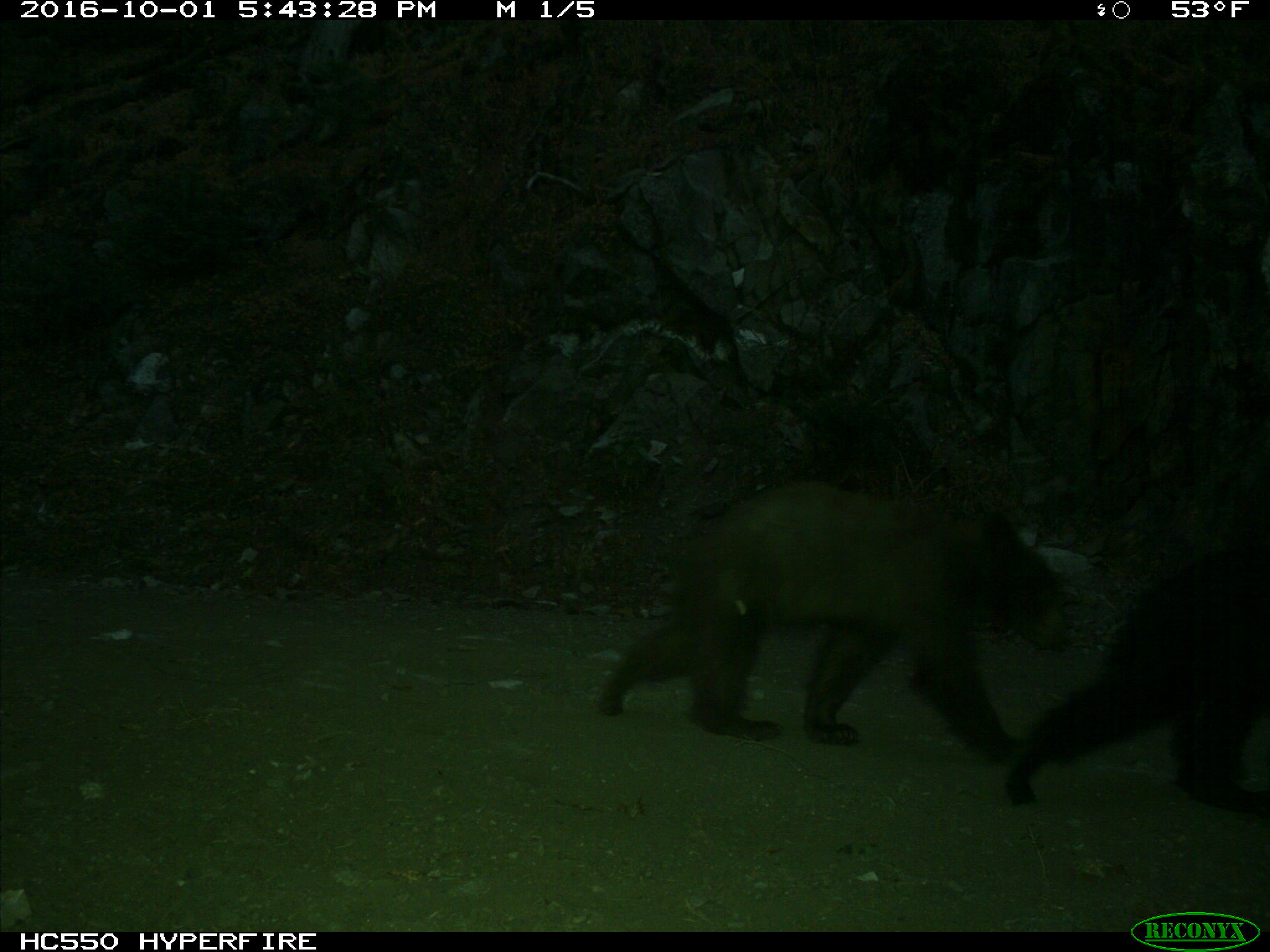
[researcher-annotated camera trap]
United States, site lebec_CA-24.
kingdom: Animalia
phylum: Chordata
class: Mammalia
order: Carnivora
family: Ursidae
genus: Ursus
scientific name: Ursus americanus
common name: american black bear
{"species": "Ursus americanus (american black bear)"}